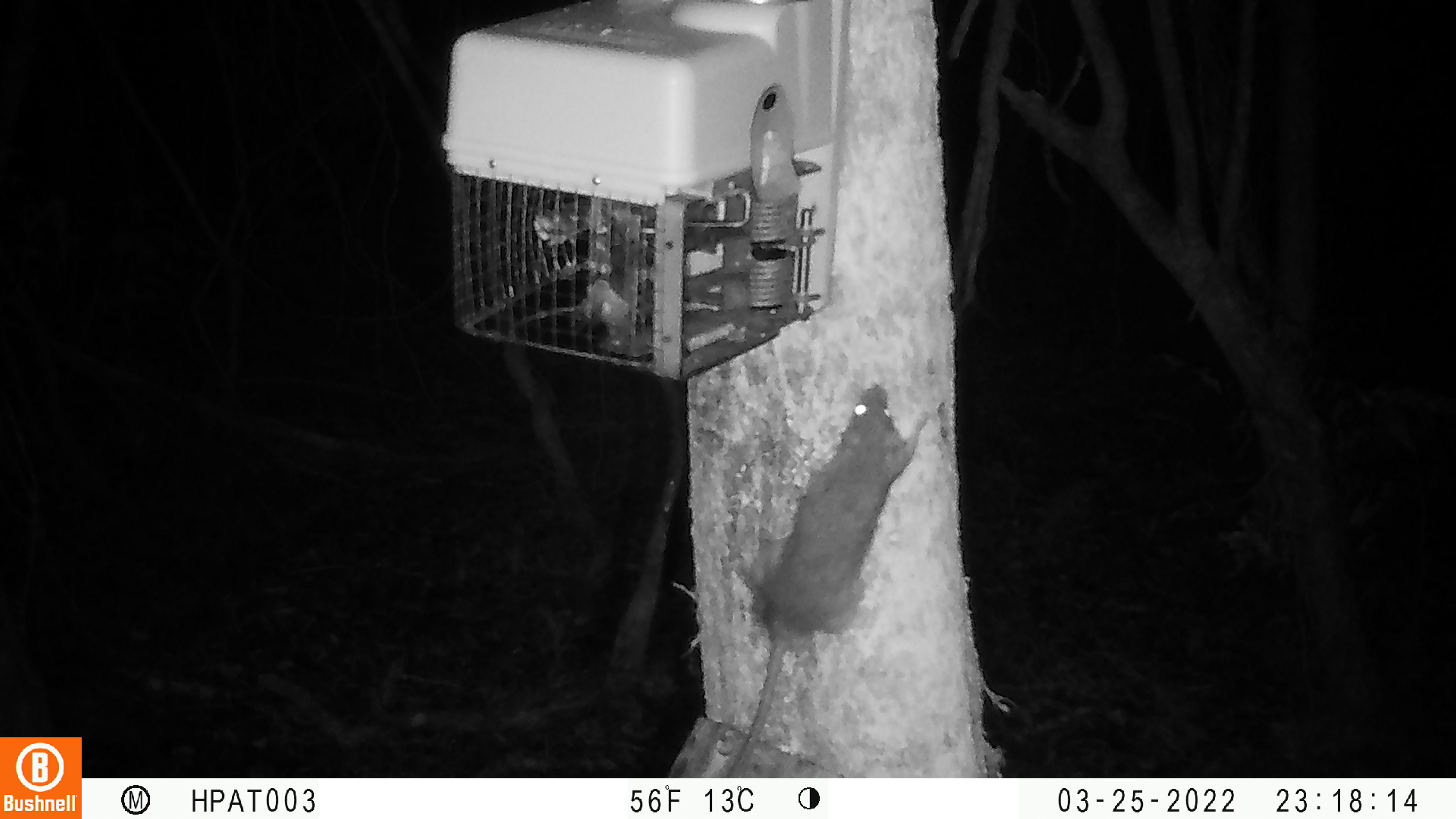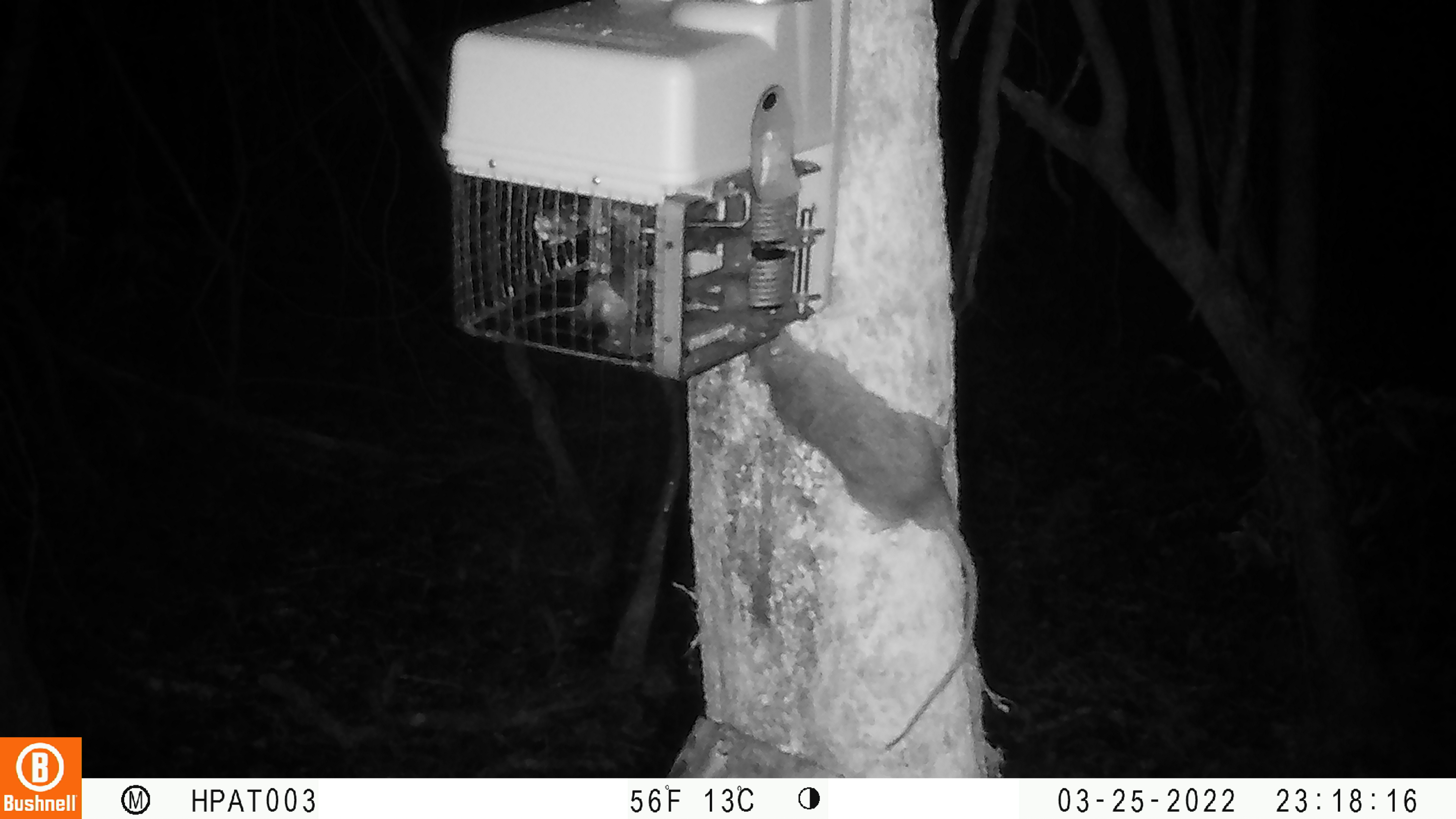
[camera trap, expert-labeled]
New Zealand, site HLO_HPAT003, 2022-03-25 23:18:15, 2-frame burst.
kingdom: Animalia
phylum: Chordata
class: Mammalia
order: Rodentia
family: Muridae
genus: Rattus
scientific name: Rattus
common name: rat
Rat (Rattus).